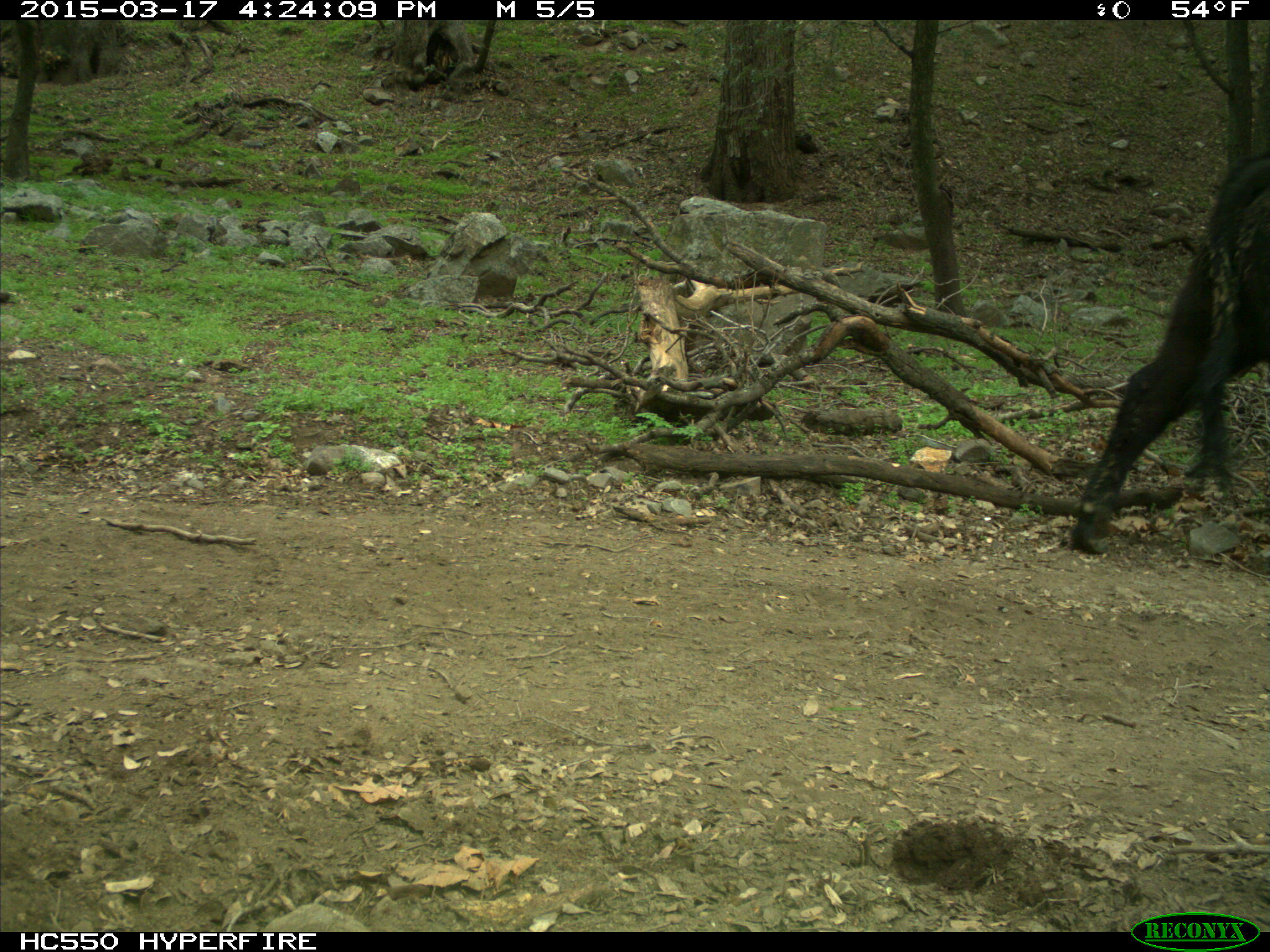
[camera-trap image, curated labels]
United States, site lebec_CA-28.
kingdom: Animalia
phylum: Chordata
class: Mammalia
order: Artiodactyla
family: Bovidae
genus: Bos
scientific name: Bos taurus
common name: domestic cow